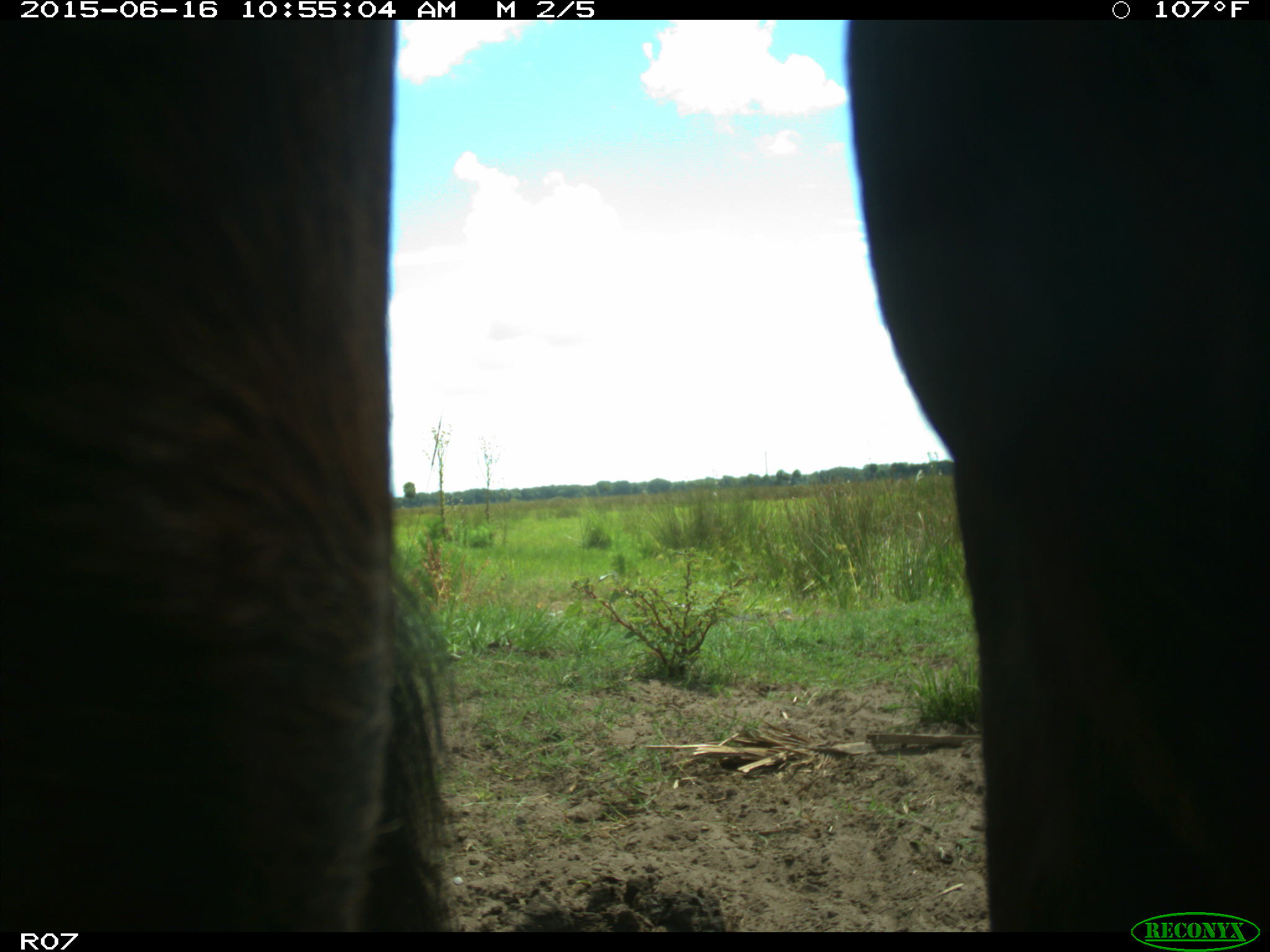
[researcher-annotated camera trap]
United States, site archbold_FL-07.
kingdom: Animalia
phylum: Chordata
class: Mammalia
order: Artiodactyla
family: Bovidae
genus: Bos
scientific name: Bos taurus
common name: domestic cow